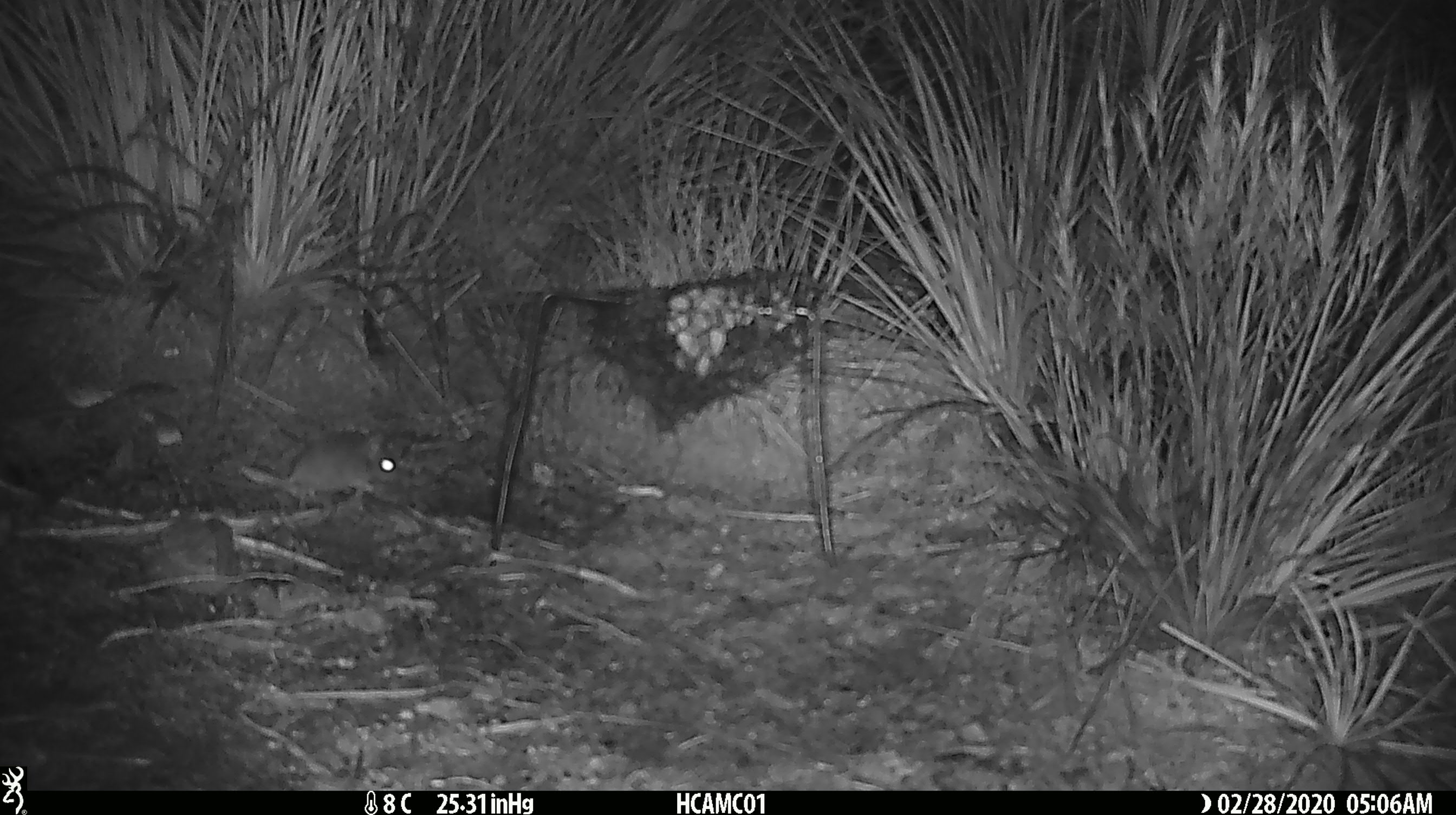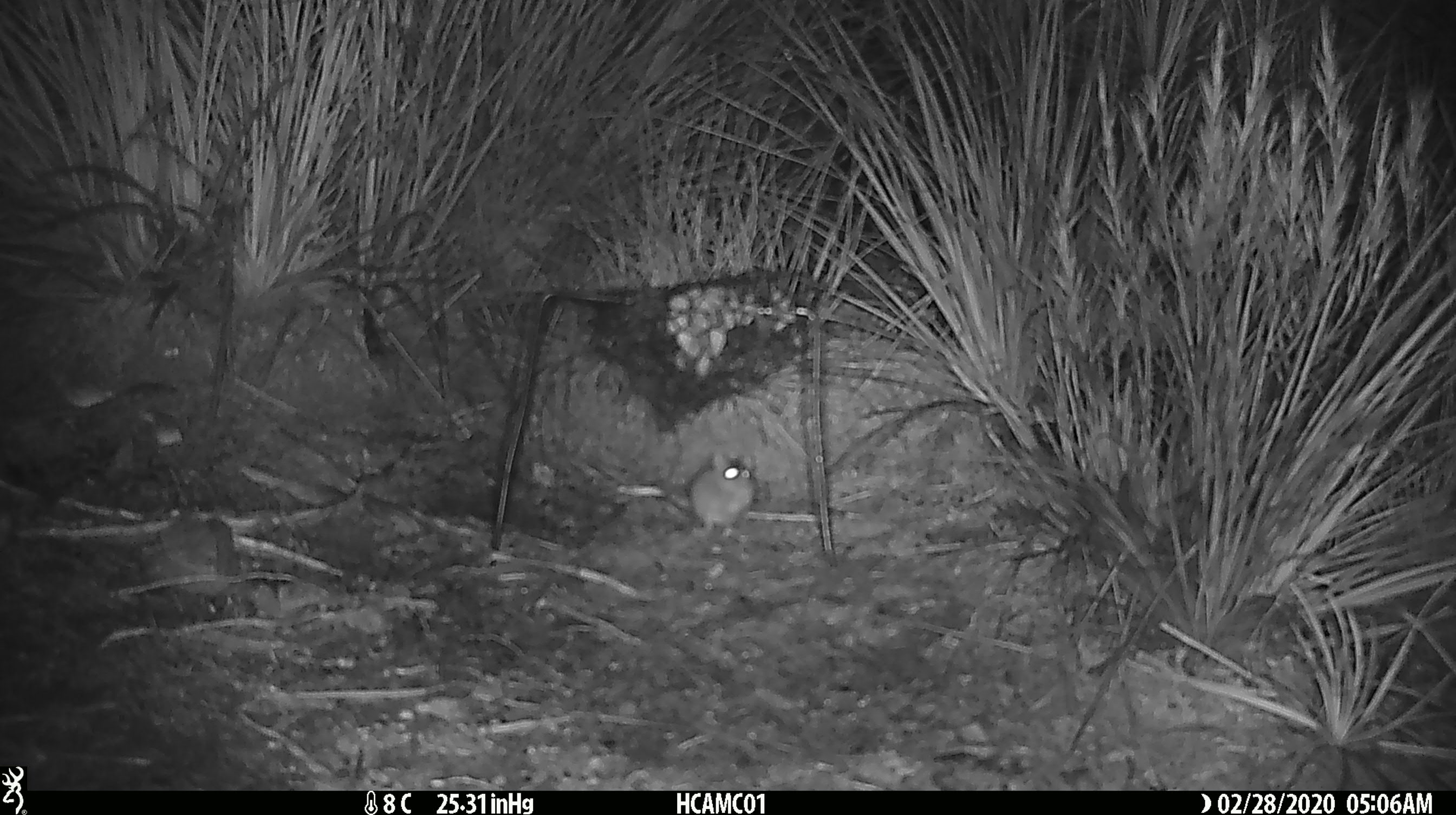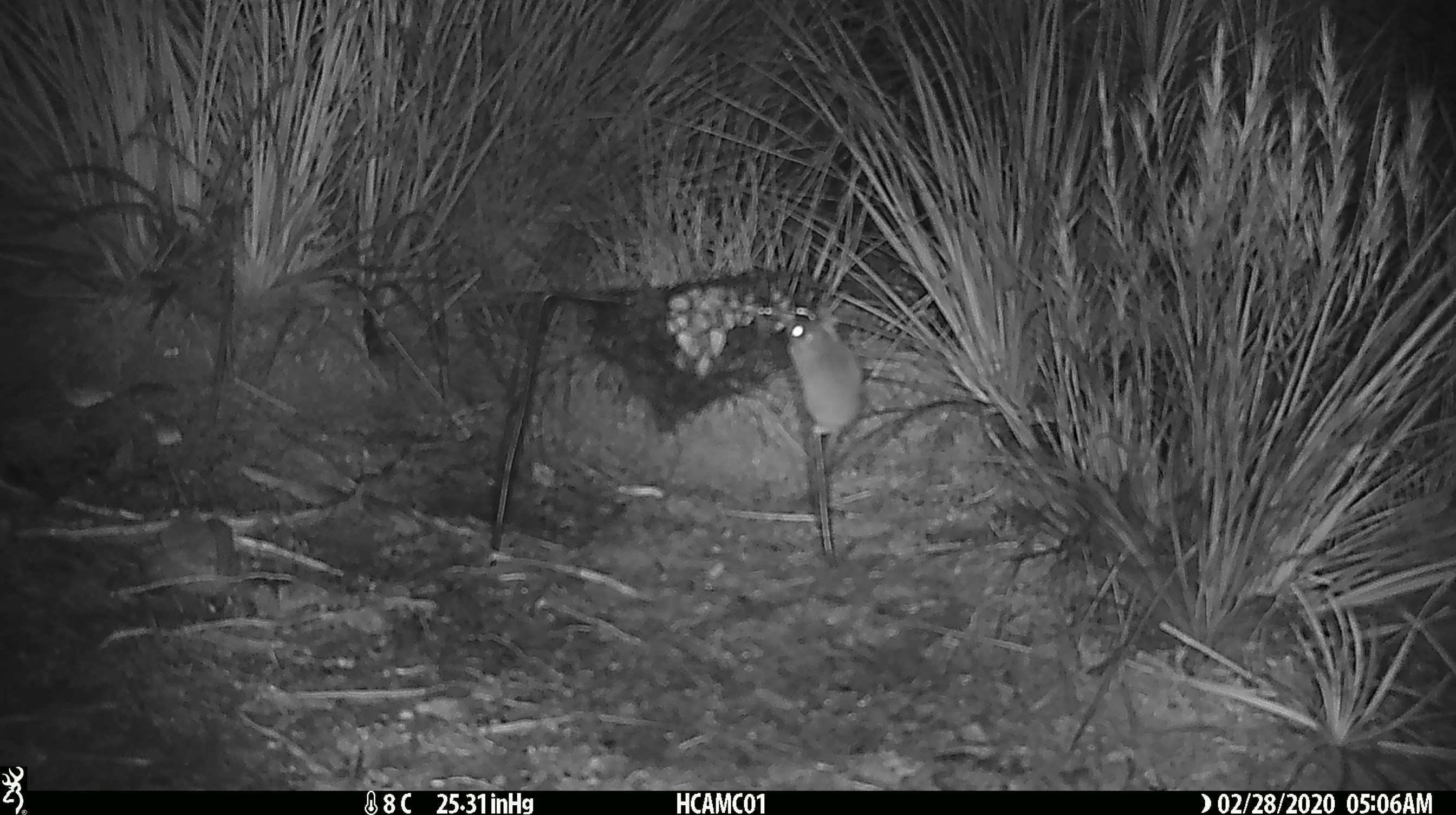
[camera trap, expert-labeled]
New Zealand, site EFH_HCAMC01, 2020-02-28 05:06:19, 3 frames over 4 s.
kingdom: Animalia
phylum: Chordata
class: Mammalia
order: Rodentia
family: Muridae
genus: Mus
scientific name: Mus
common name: mouse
Mouse (Mus).